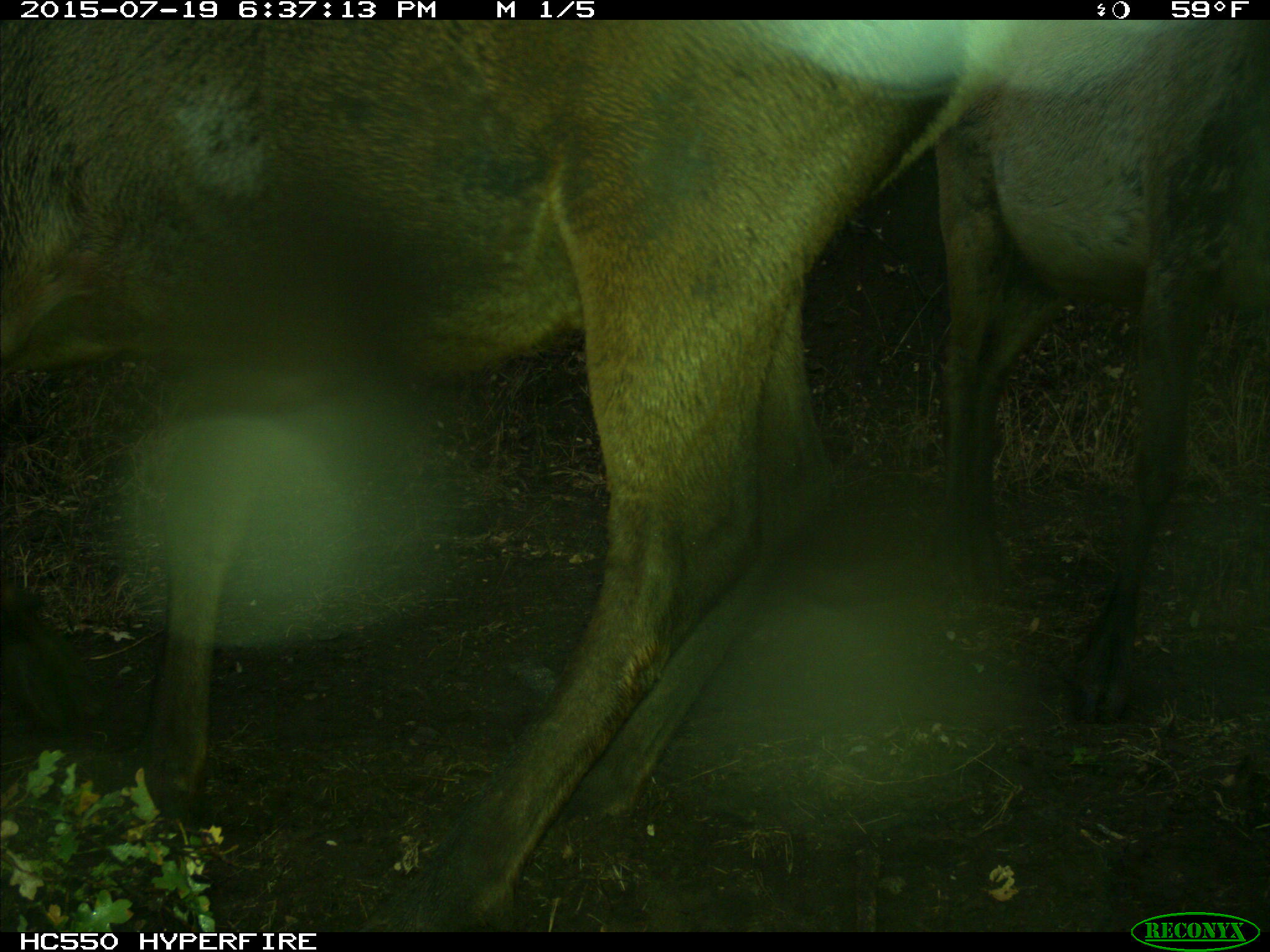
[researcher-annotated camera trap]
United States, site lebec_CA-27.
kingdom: Animalia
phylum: Chordata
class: Mammalia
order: Artiodactyla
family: Cervidae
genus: Cervus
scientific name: Cervus canadensis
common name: elk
Cervus canadensis (elk).